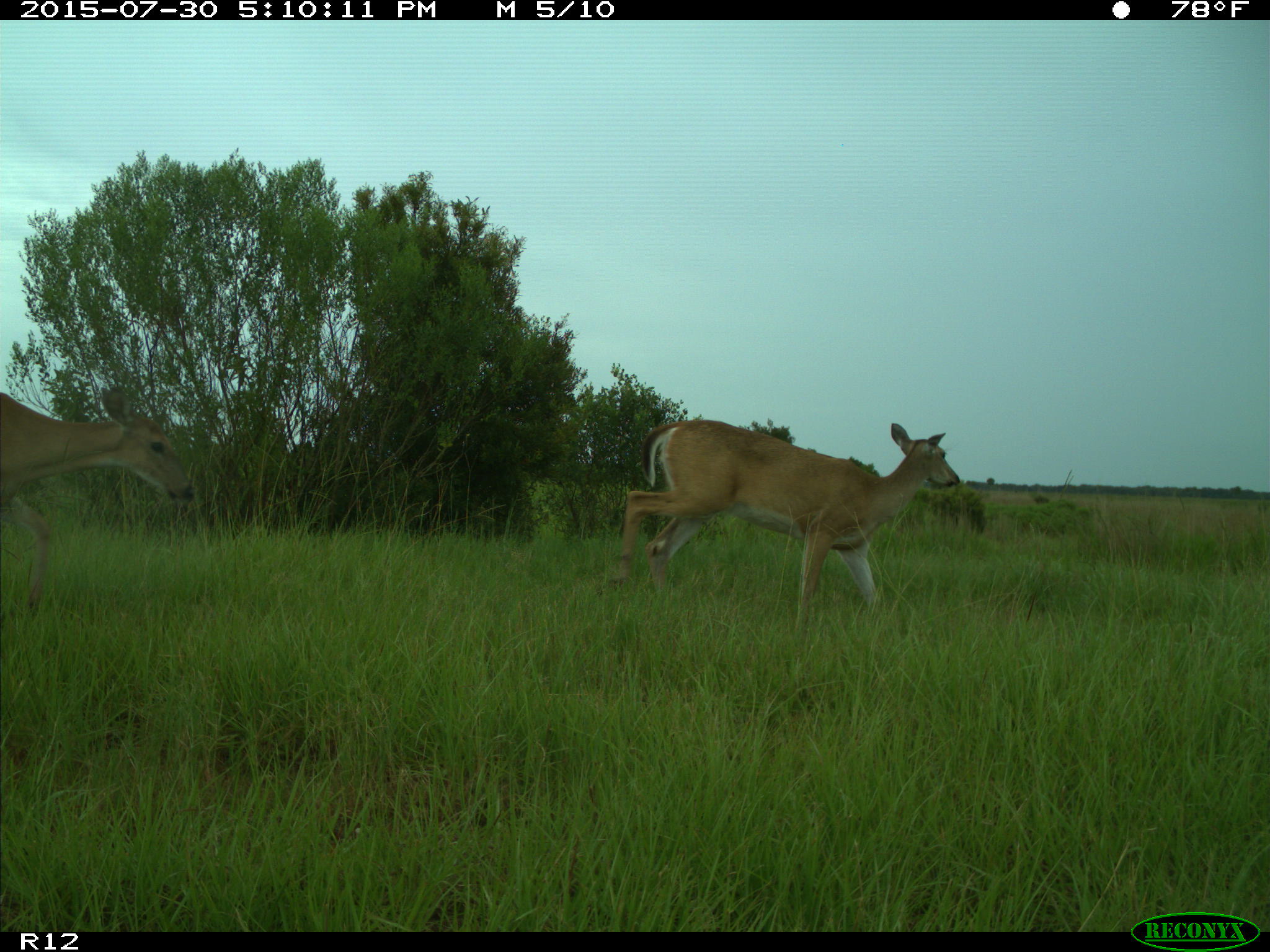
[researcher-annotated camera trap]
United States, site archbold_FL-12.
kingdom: Animalia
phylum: Chordata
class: Mammalia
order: Artiodactyla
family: Cervidae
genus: Odocoileus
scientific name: Odocoileus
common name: deer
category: unidentified deer